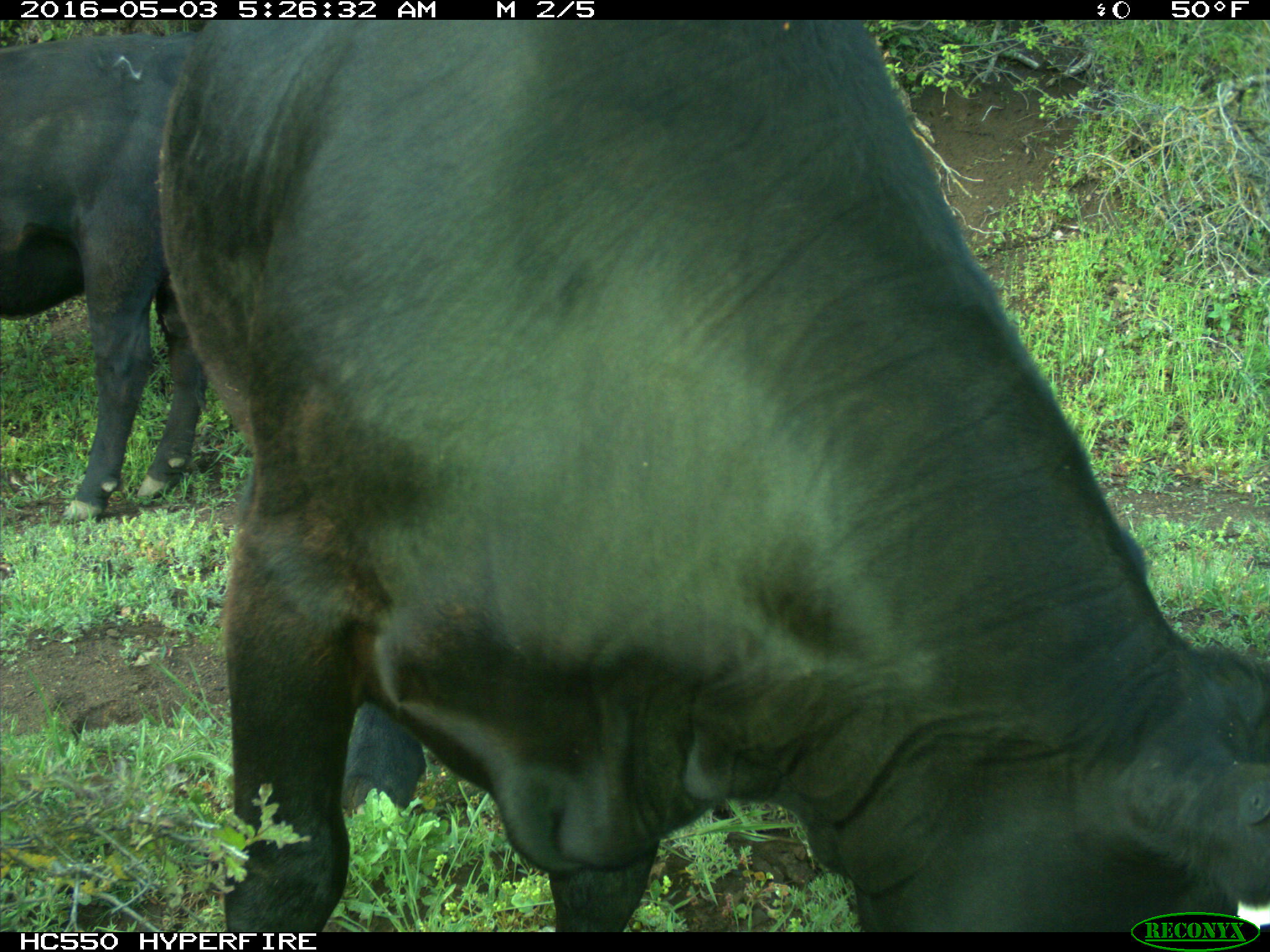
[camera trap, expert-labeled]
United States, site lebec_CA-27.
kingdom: Animalia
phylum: Chordata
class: Mammalia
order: Artiodactyla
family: Bovidae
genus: Bos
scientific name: Bos taurus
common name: domestic cow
Bos taurus (domestic cow).